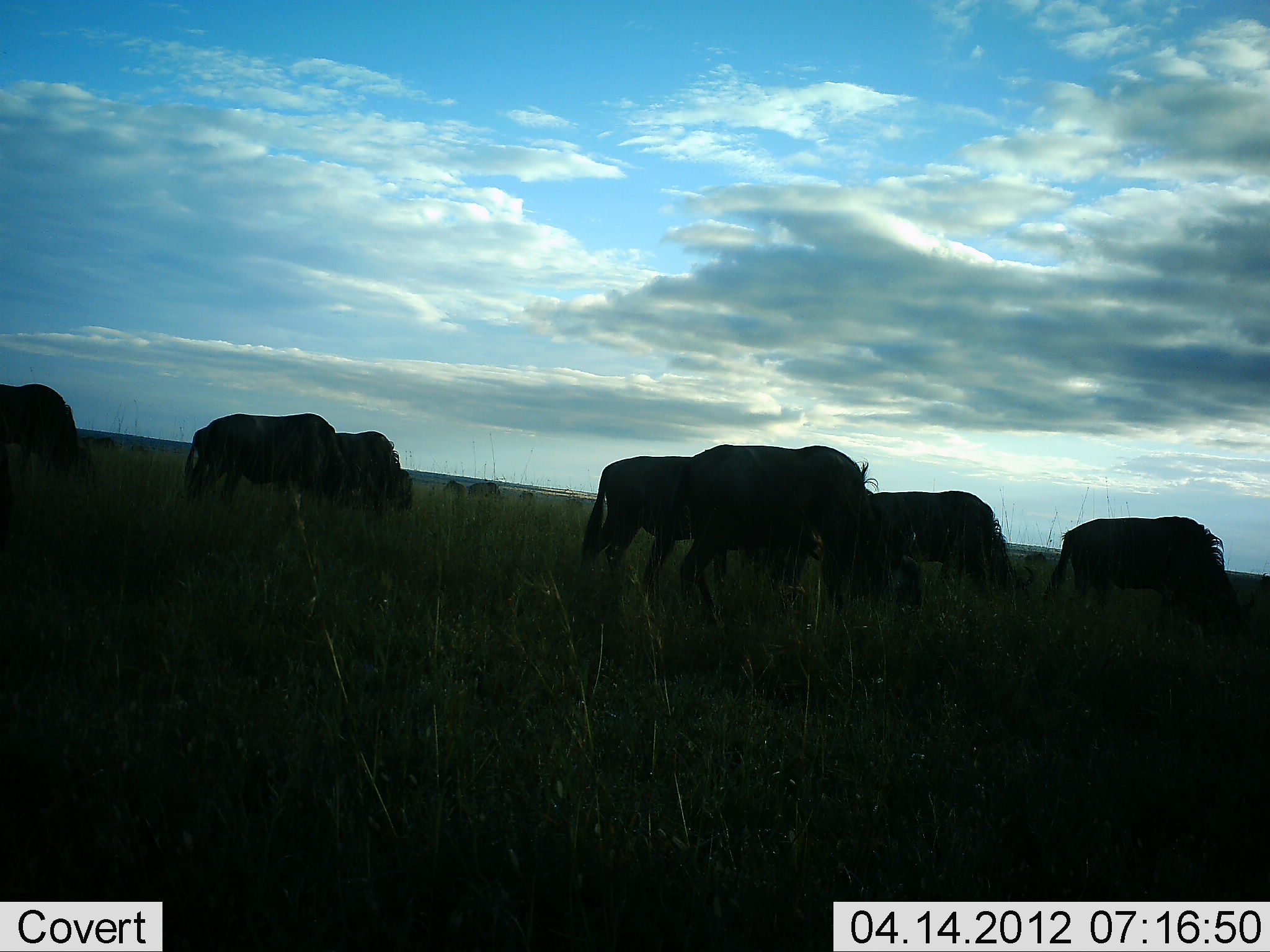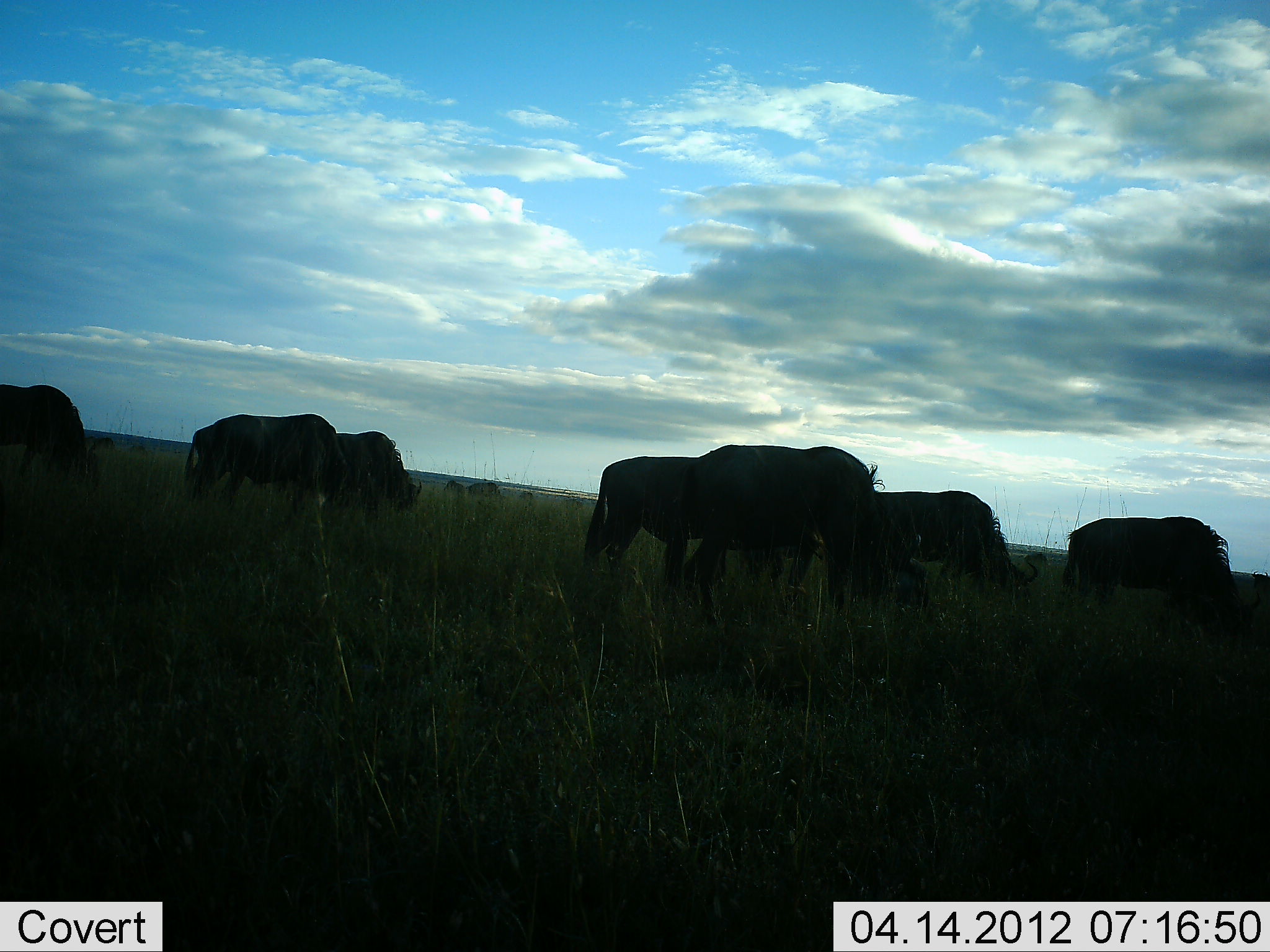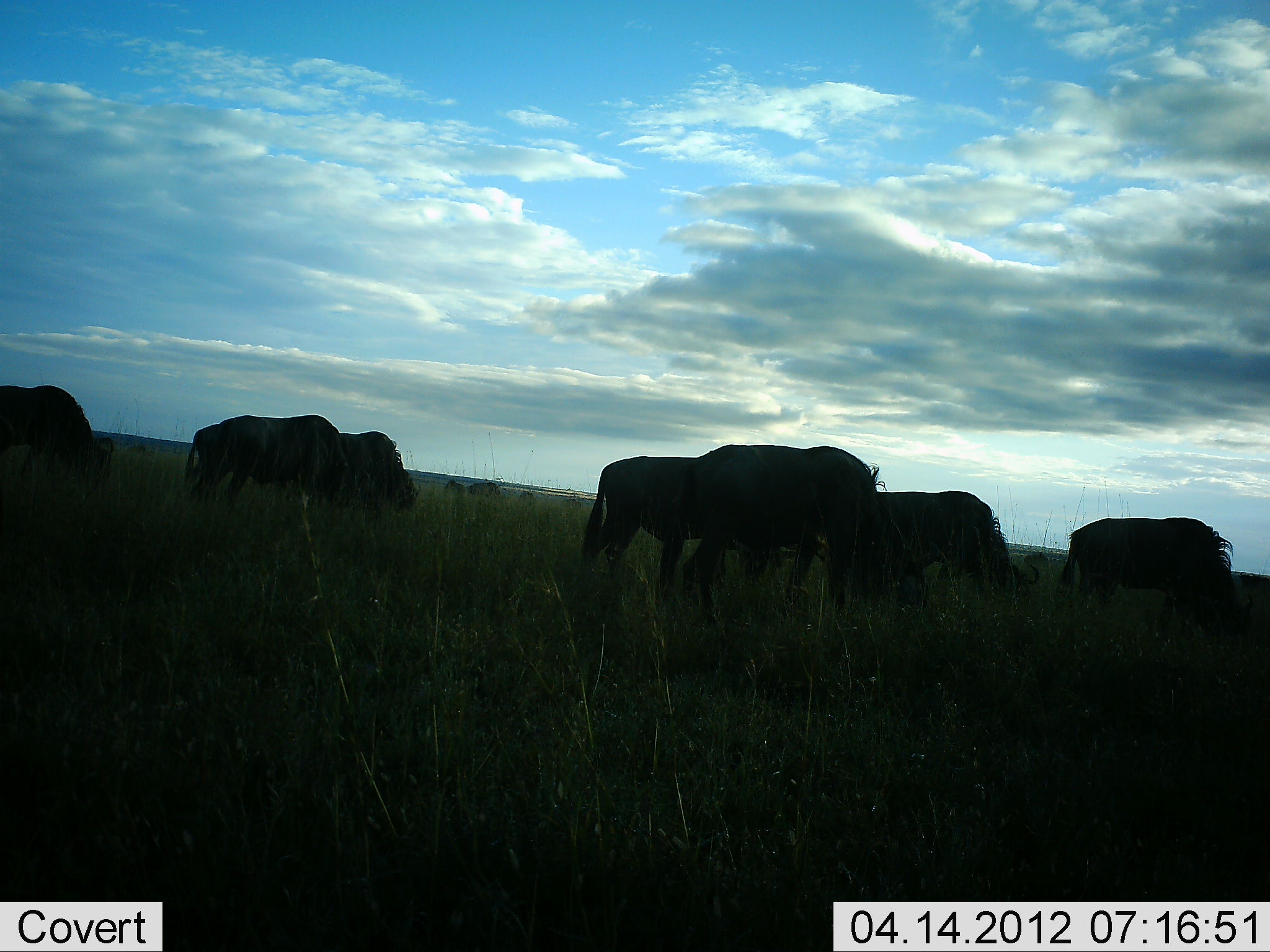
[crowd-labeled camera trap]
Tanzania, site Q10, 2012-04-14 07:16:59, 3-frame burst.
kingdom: Animalia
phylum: Chordata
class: Mammalia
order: Artiodactyla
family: Bovidae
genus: Connochaetes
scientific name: Connochaetes taurinus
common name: blue wildebeest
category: wildebeest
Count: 7.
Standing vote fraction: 32%.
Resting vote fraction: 3%.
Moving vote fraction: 10%.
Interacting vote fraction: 0%.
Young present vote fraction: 0%.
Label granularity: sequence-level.